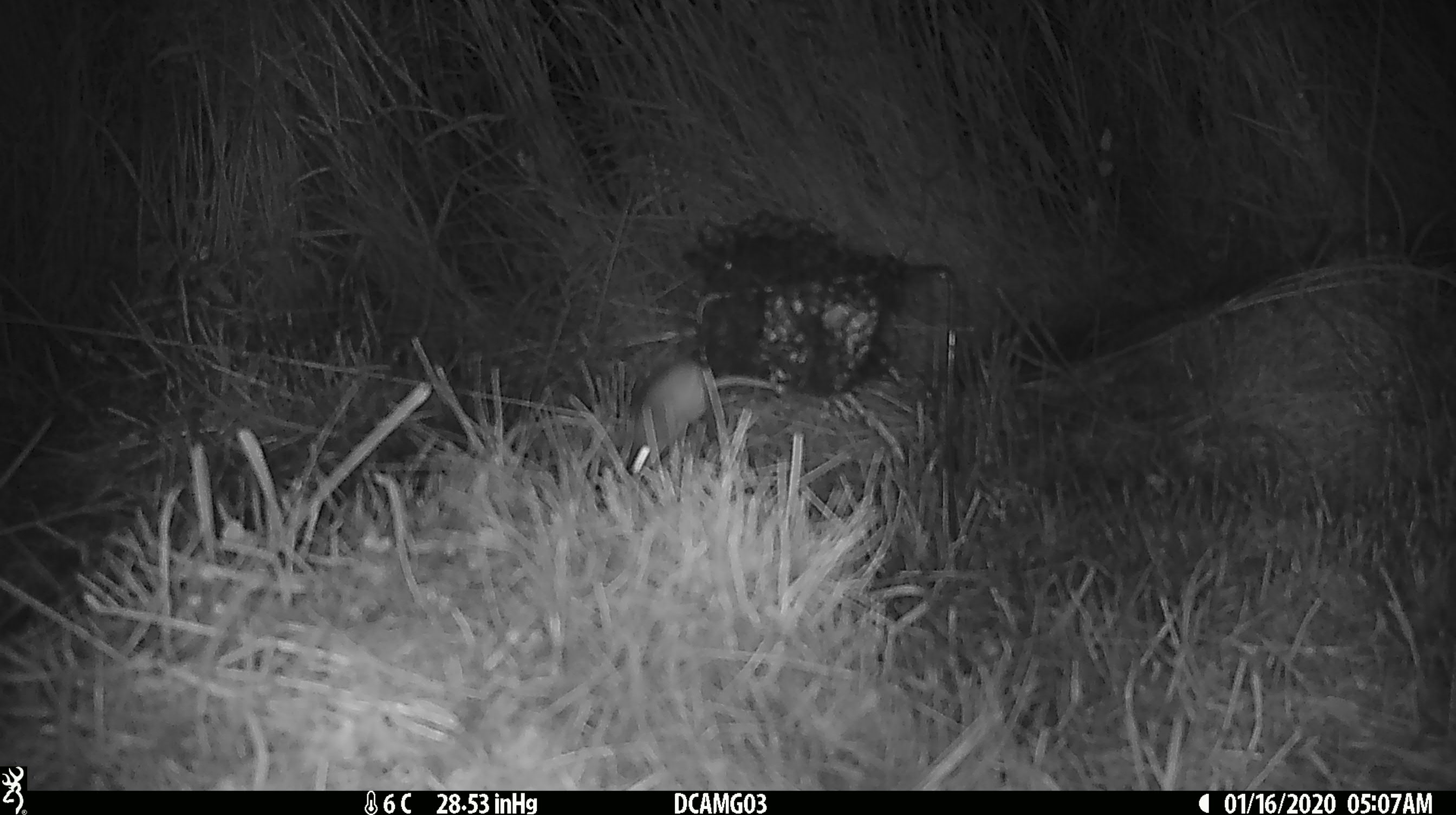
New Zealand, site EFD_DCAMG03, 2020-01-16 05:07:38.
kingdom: Animalia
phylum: Chordata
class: Mammalia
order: Rodentia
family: Muridae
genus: Mus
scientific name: Mus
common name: mouse